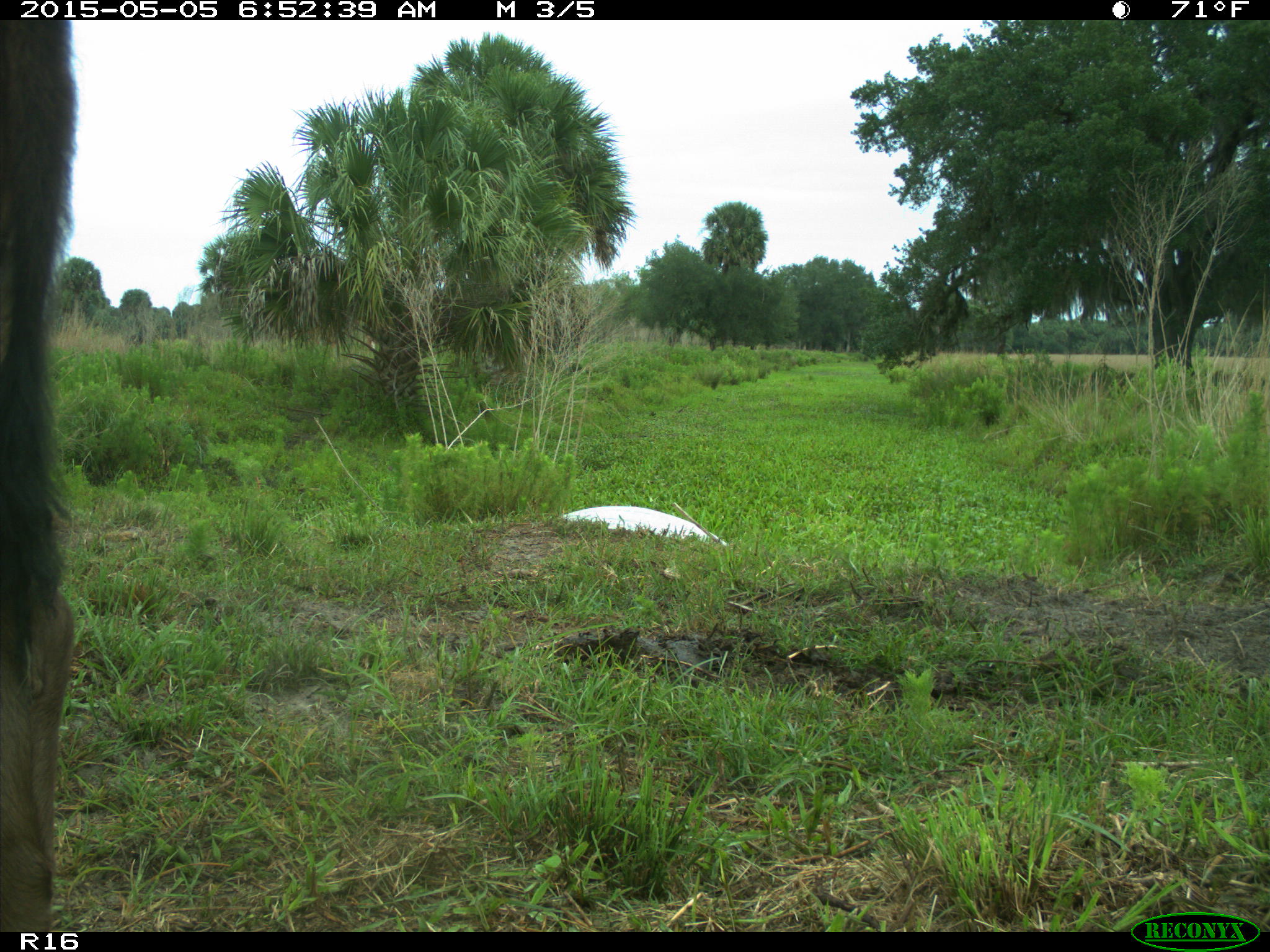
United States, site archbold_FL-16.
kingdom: Animalia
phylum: Chordata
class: Mammalia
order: Artiodactyla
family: Bovidae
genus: Bos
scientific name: Bos taurus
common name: domestic cow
Bos taurus (domestic cow).